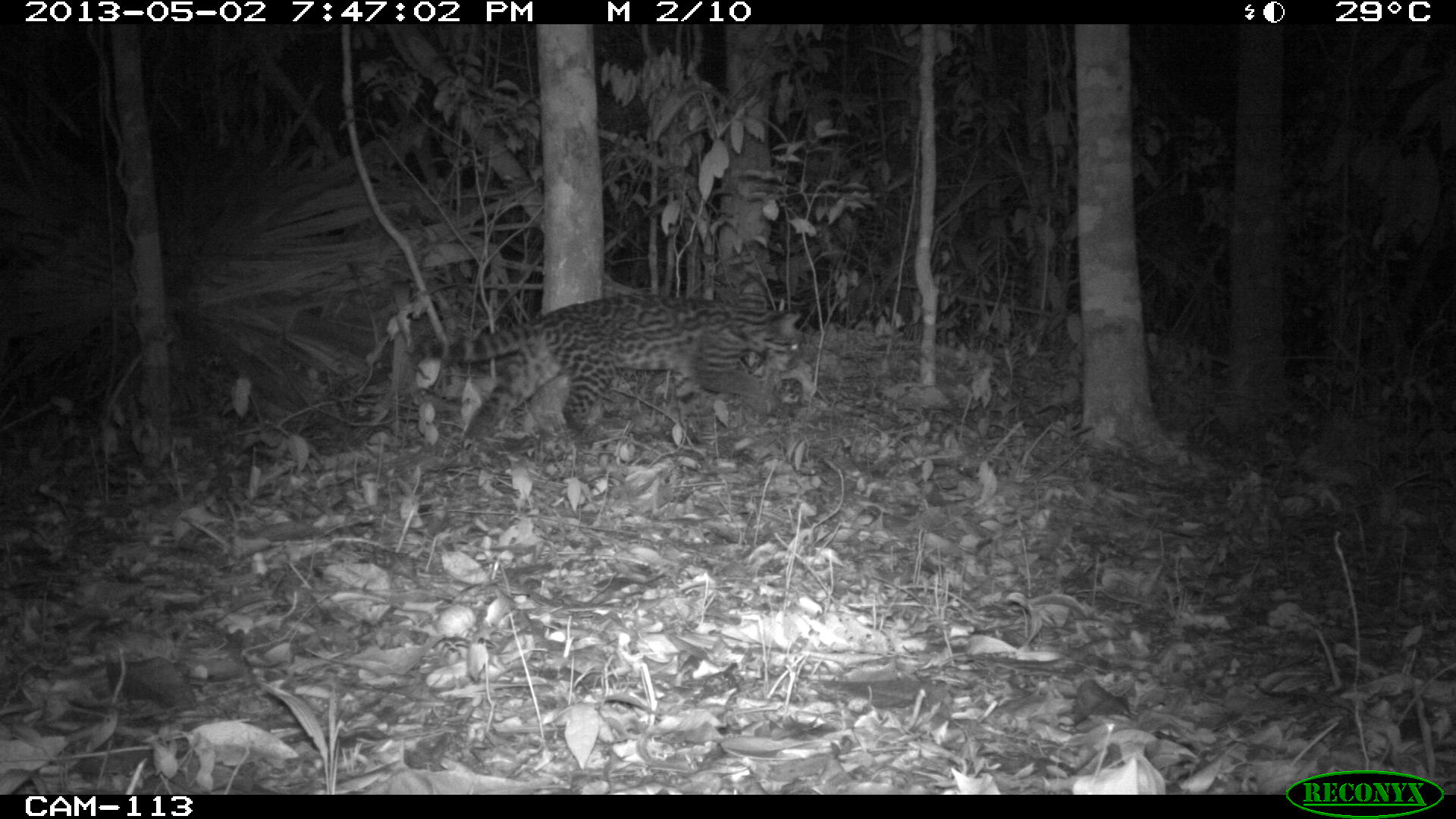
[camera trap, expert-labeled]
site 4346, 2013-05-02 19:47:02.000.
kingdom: Animalia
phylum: Chordata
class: Mammalia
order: Carnivora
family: Felidae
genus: Leopardus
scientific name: Leopardus wiedii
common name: margay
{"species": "Leopardus wiedii (margay)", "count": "1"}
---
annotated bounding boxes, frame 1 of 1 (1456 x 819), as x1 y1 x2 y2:
leopardus wiedii: 449 293 803 445